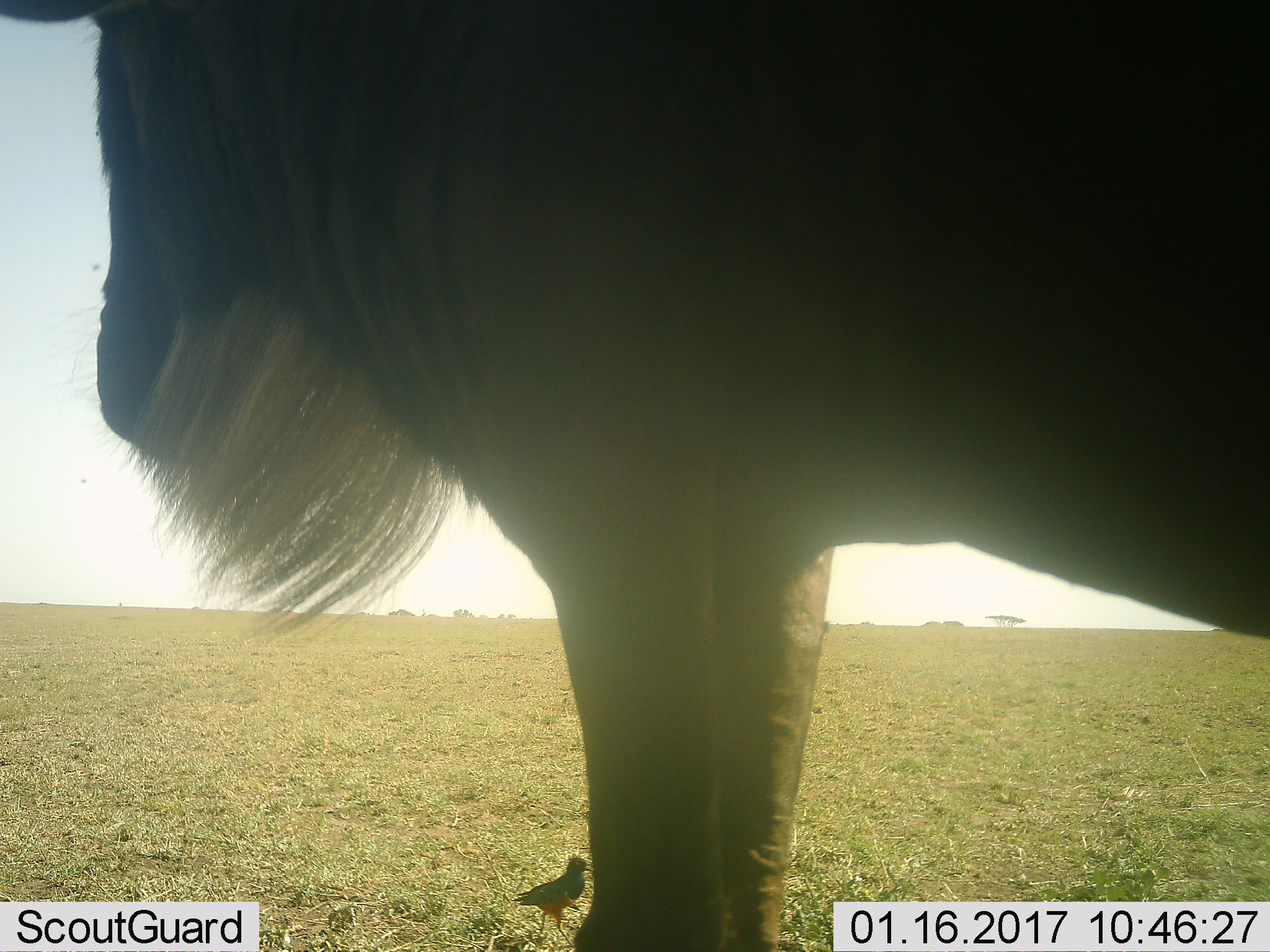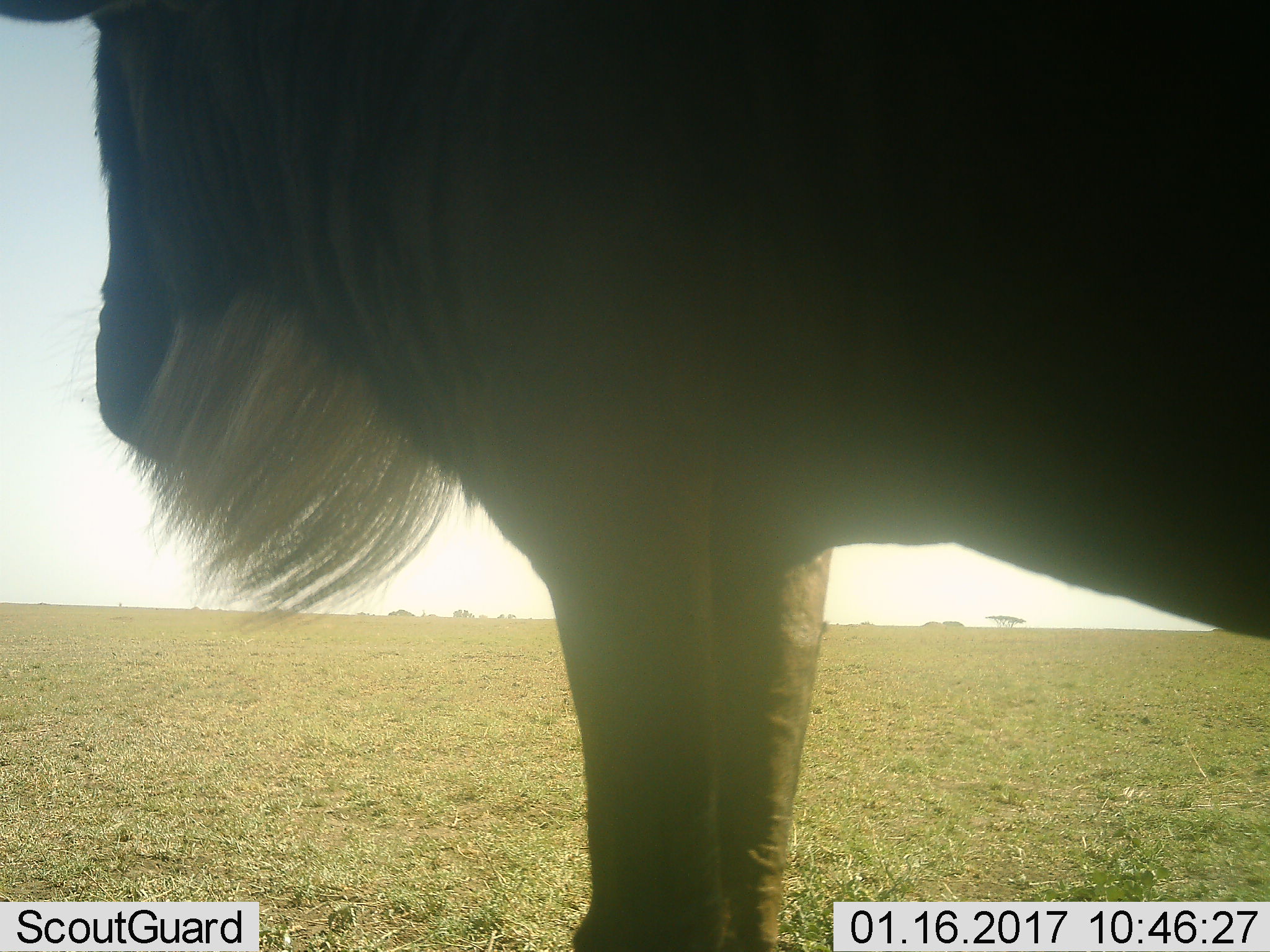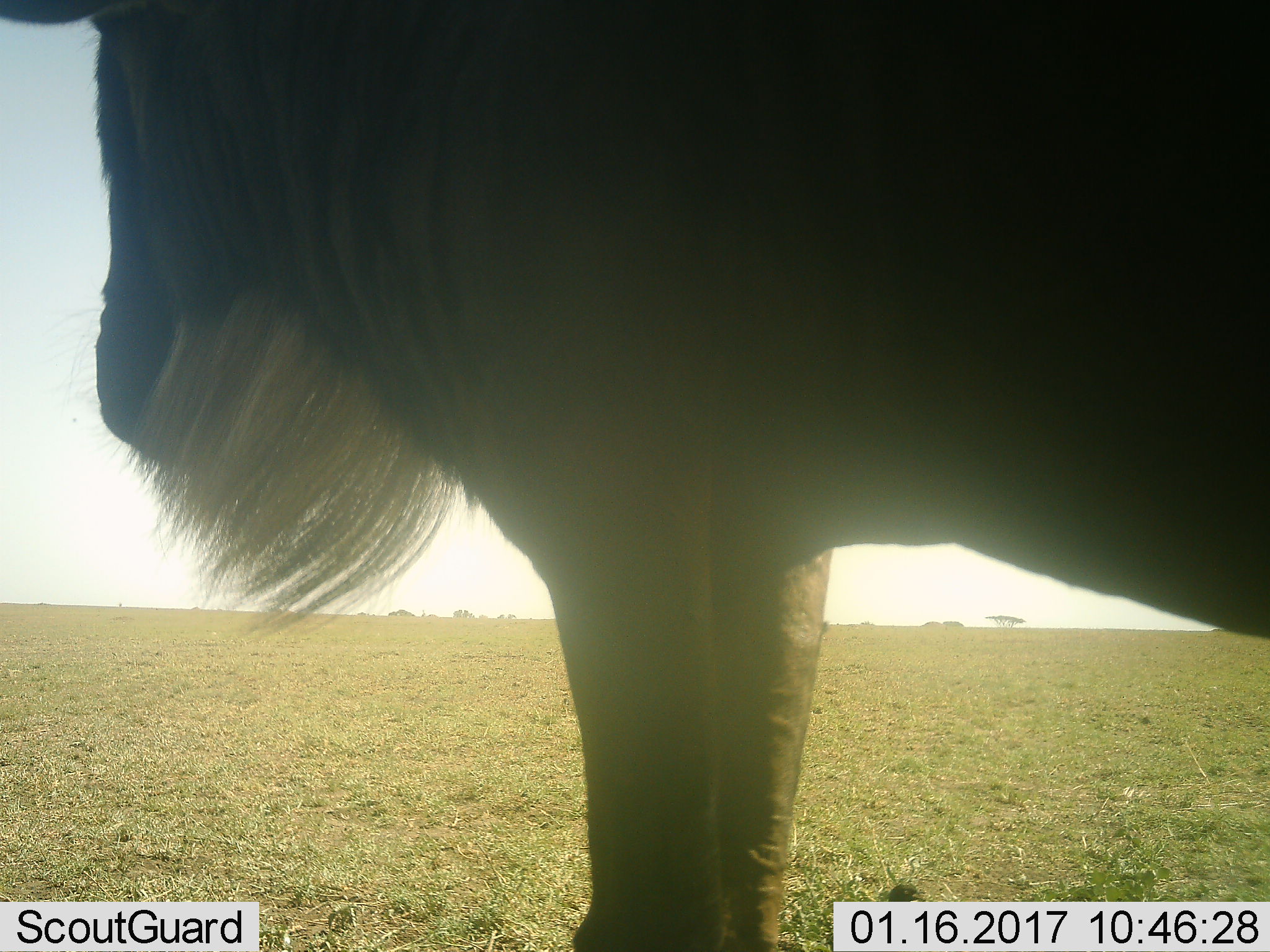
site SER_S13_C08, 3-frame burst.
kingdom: Animalia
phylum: Chordata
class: Aves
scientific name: Aves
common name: bird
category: birdother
Birdother (bird) (Aves), count 1. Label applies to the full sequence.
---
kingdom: Animalia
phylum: Chordata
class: Mammalia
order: Artiodactyla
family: Bovidae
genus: Connochaetes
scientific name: Connochaetes taurinus taurinus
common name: blue wildebeest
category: wildebeestblue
Wildebeestblue (blue wildebeest) (Connochaetes taurinus taurinus), count 1. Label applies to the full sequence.